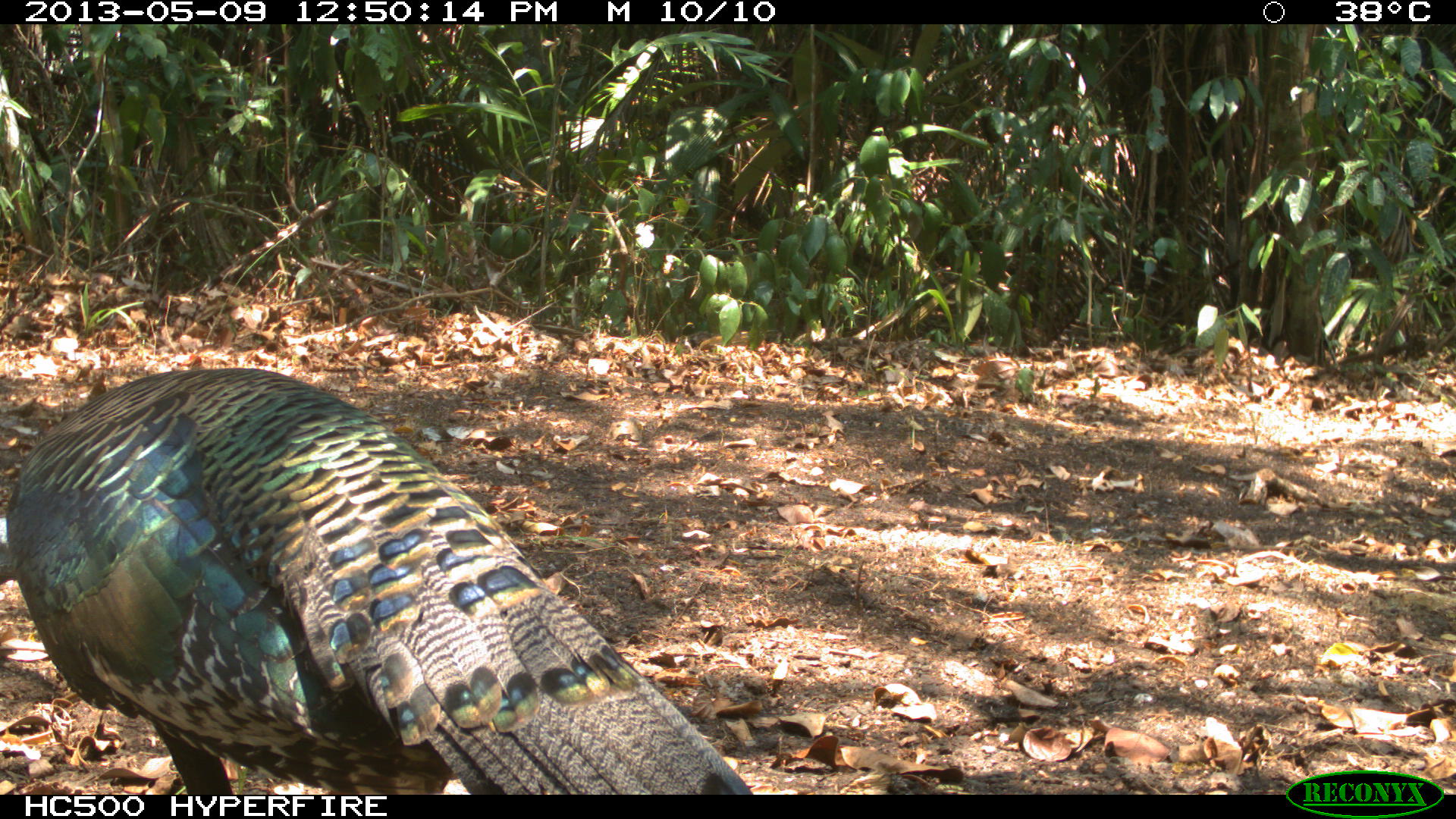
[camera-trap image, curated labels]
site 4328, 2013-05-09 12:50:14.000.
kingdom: Animalia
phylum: Chordata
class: Aves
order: Galliformes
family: Phasianidae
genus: Meleagris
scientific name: Meleagris ocellata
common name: ocellated turkey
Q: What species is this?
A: Meleagris ocellata (ocellated turkey).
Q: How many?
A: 1.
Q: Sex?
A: Male.